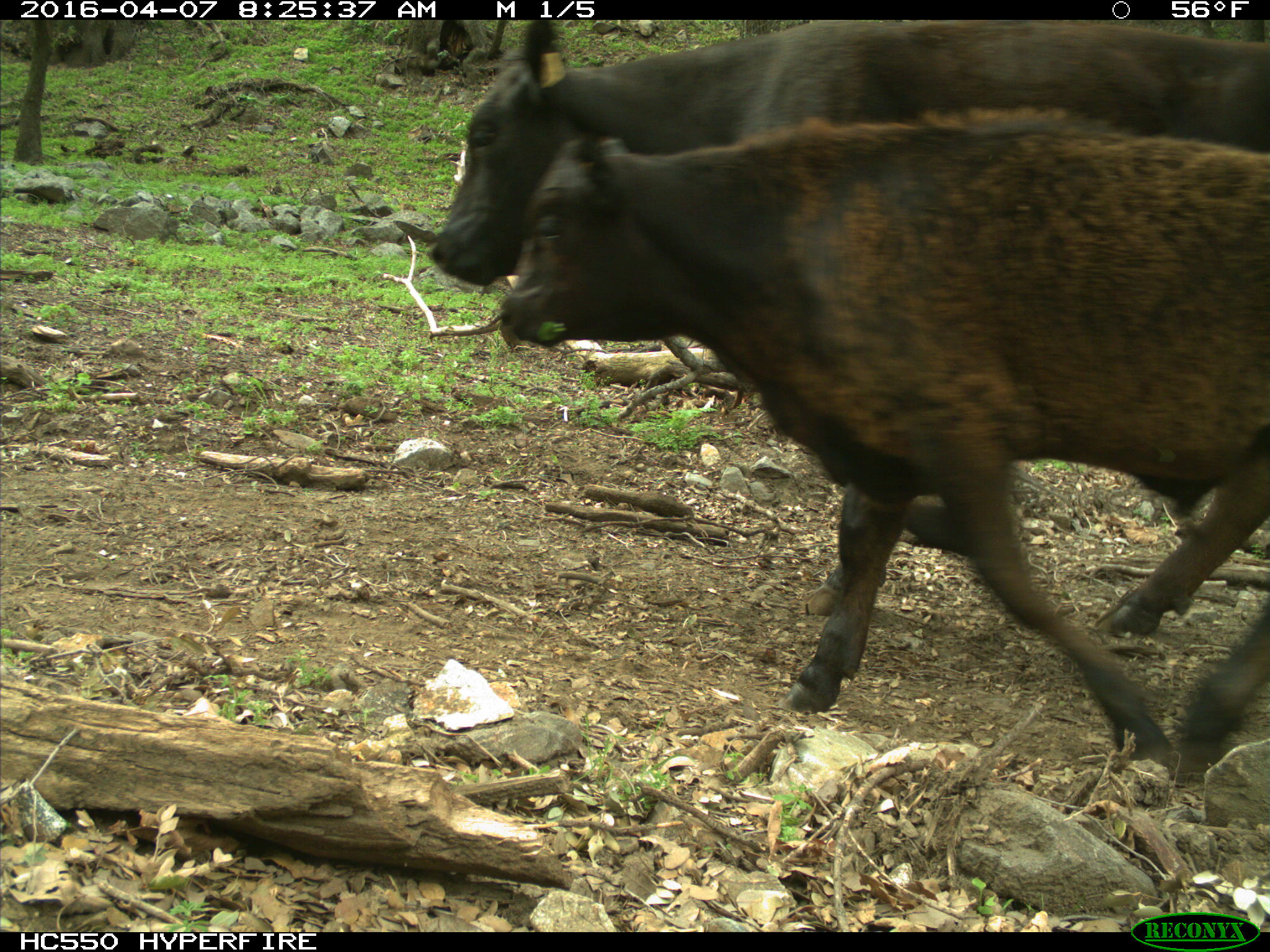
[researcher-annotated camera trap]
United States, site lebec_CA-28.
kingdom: Animalia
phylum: Chordata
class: Mammalia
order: Artiodactyla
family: Bovidae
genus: Bos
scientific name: Bos taurus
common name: domestic cow